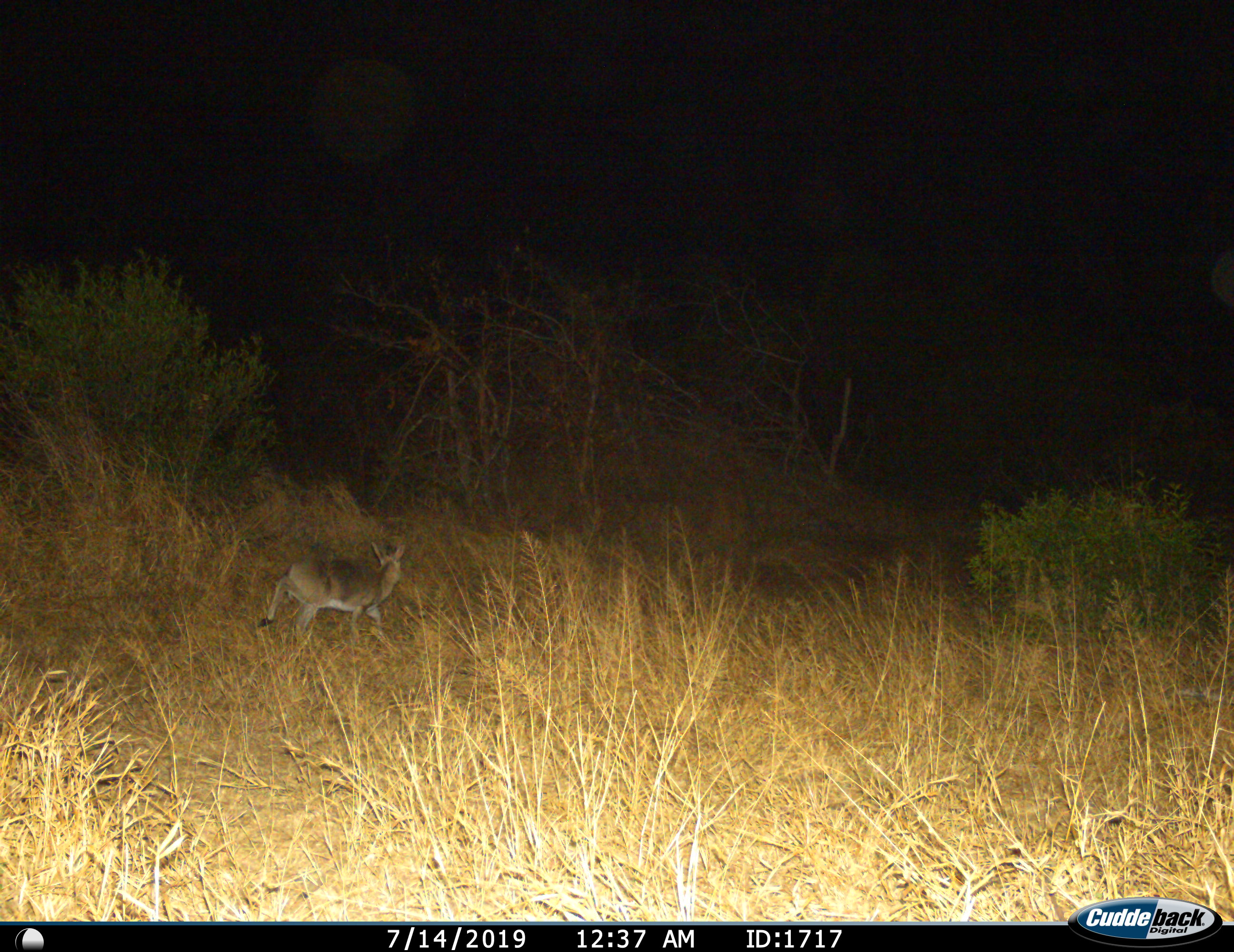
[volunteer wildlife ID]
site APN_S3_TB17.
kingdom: Animalia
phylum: Chordata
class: Mammalia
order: Artiodactyla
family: Bovidae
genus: Sylvicapra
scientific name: Sylvicapra grimmia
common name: common duiker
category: duikercommongrey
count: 1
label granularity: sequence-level